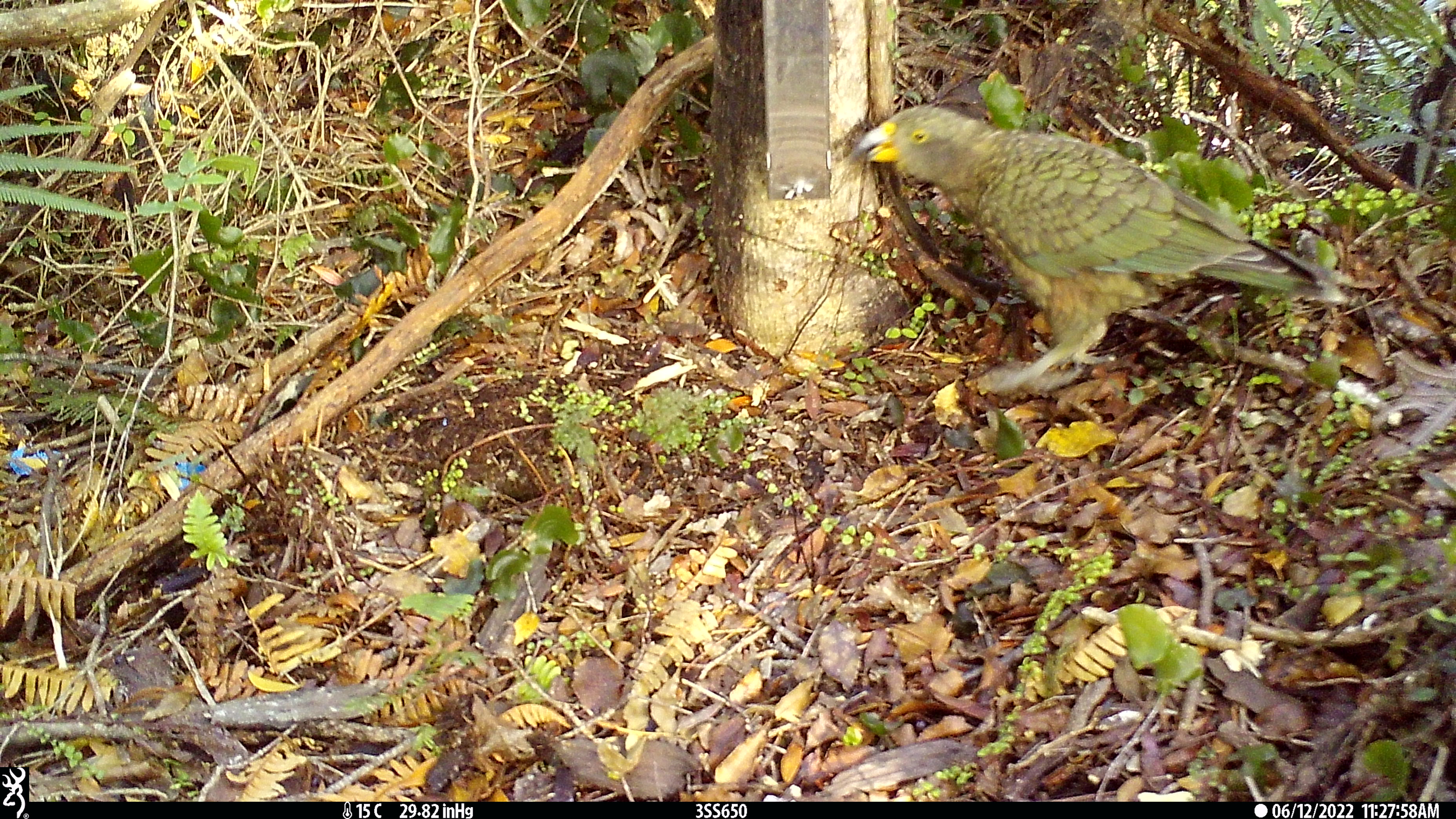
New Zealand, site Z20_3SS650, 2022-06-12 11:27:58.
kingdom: Animalia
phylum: Chordata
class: Aves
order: Psittaciformes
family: Strigopidae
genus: Nestor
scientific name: Nestor notabilis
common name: kea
Kea (Nestor notabilis).